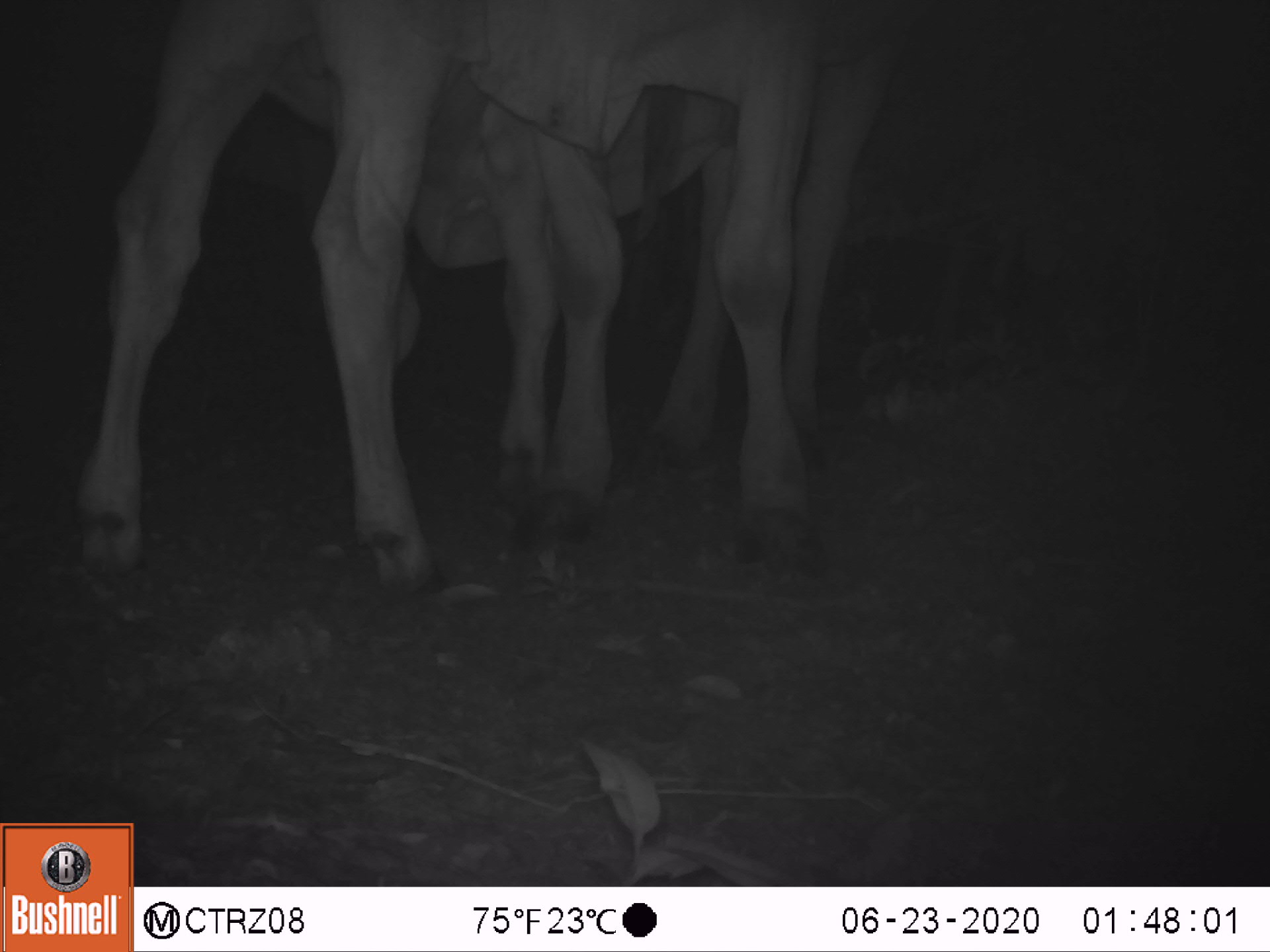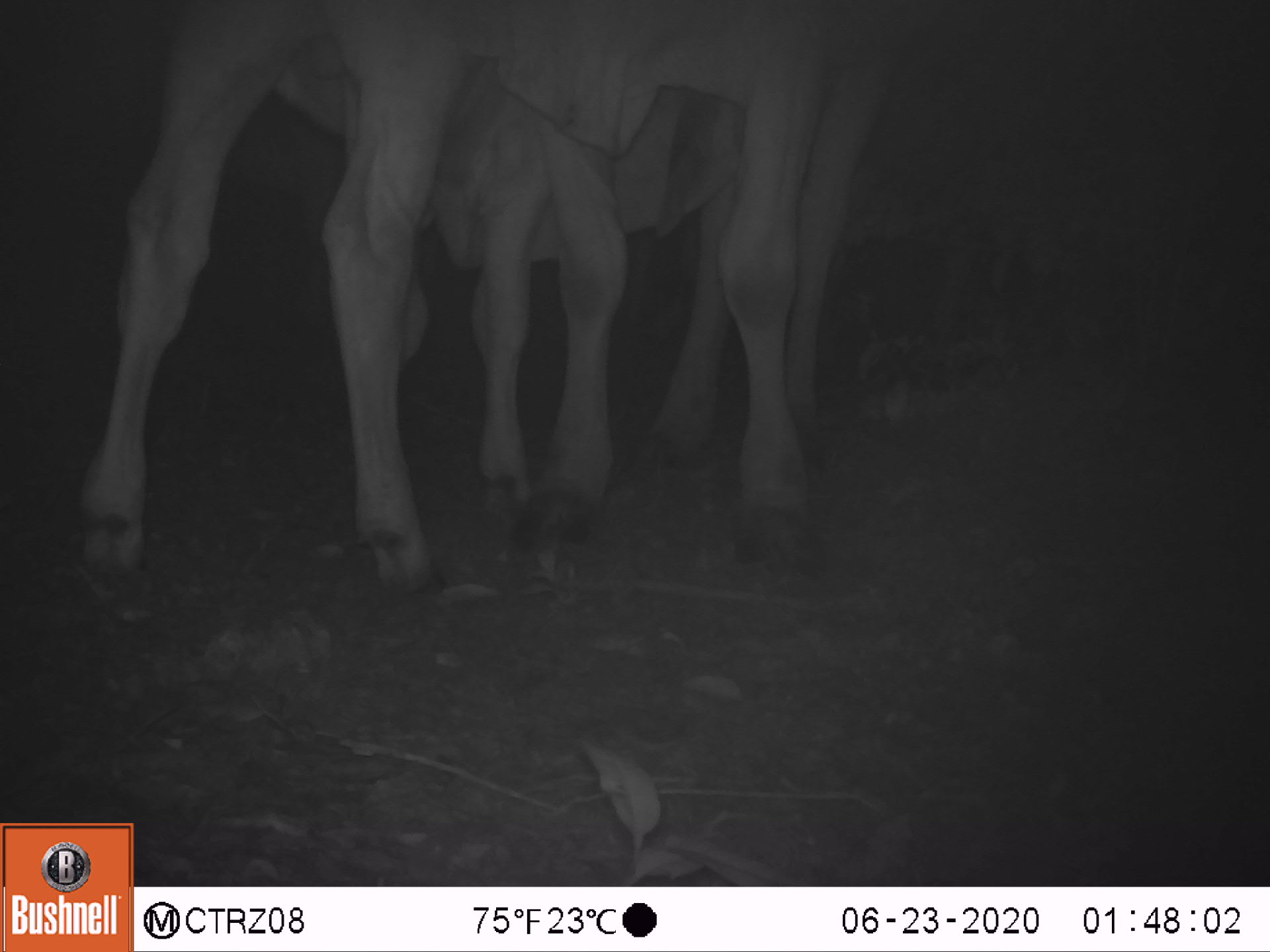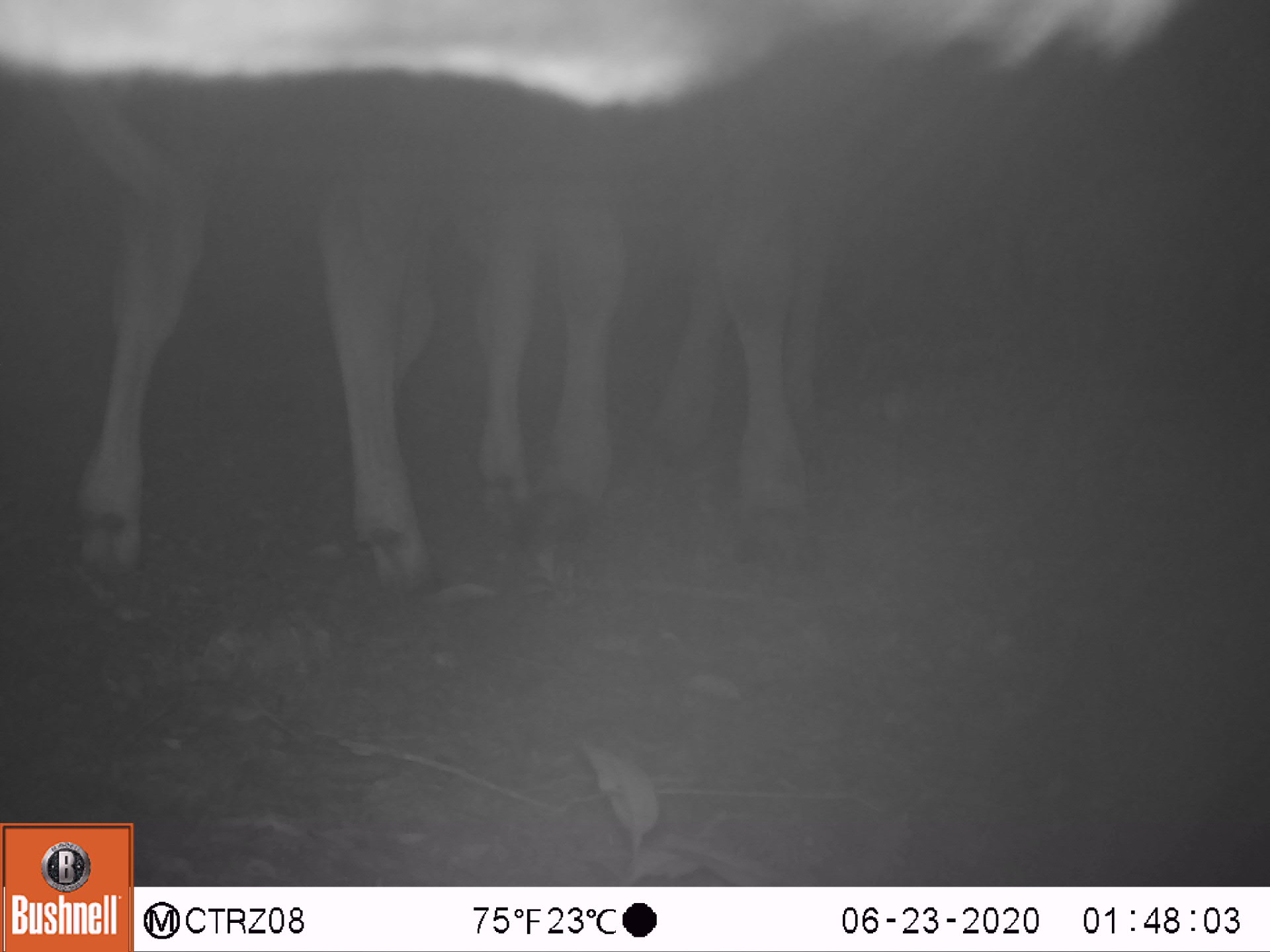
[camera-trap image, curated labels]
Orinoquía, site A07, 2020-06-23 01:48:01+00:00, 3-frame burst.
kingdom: Animalia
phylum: Chordata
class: Mammalia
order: Artiodactyla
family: Bovidae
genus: Bos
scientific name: Bos taurus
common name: cow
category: cattle